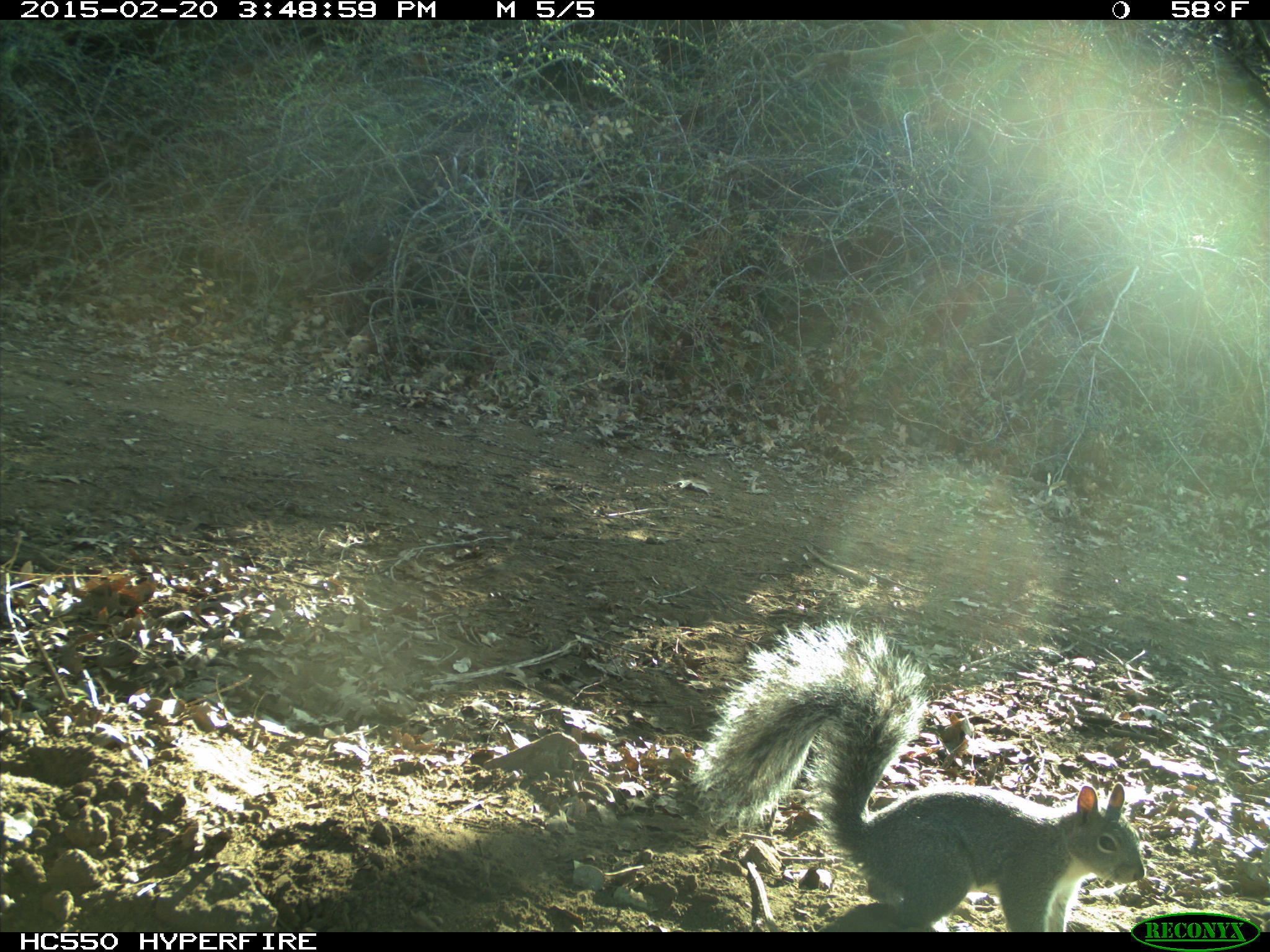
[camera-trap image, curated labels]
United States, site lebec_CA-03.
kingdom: Animalia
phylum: Chordata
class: Mammalia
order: Rodentia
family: Sciuridae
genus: Sciurus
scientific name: Sciurus carolinensis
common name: eastern gray squirrel